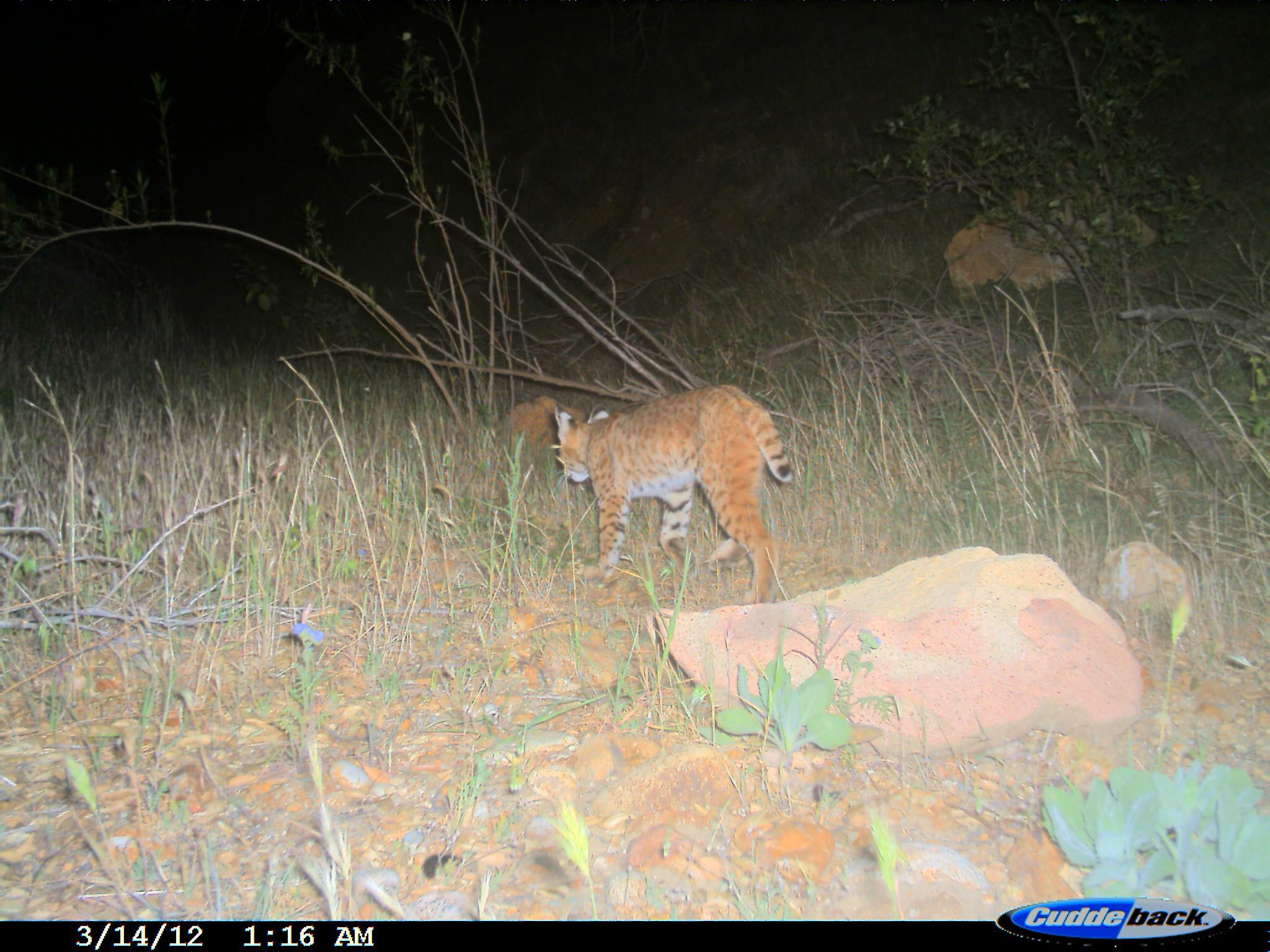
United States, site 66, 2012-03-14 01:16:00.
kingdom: Animalia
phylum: Chordata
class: Mammalia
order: Carnivora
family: Felidae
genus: Lynx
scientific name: Lynx rufus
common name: bobcat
Bobcat (Lynx rufus).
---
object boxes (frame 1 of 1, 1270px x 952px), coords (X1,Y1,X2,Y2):
bobcat: (551,383,796,609)